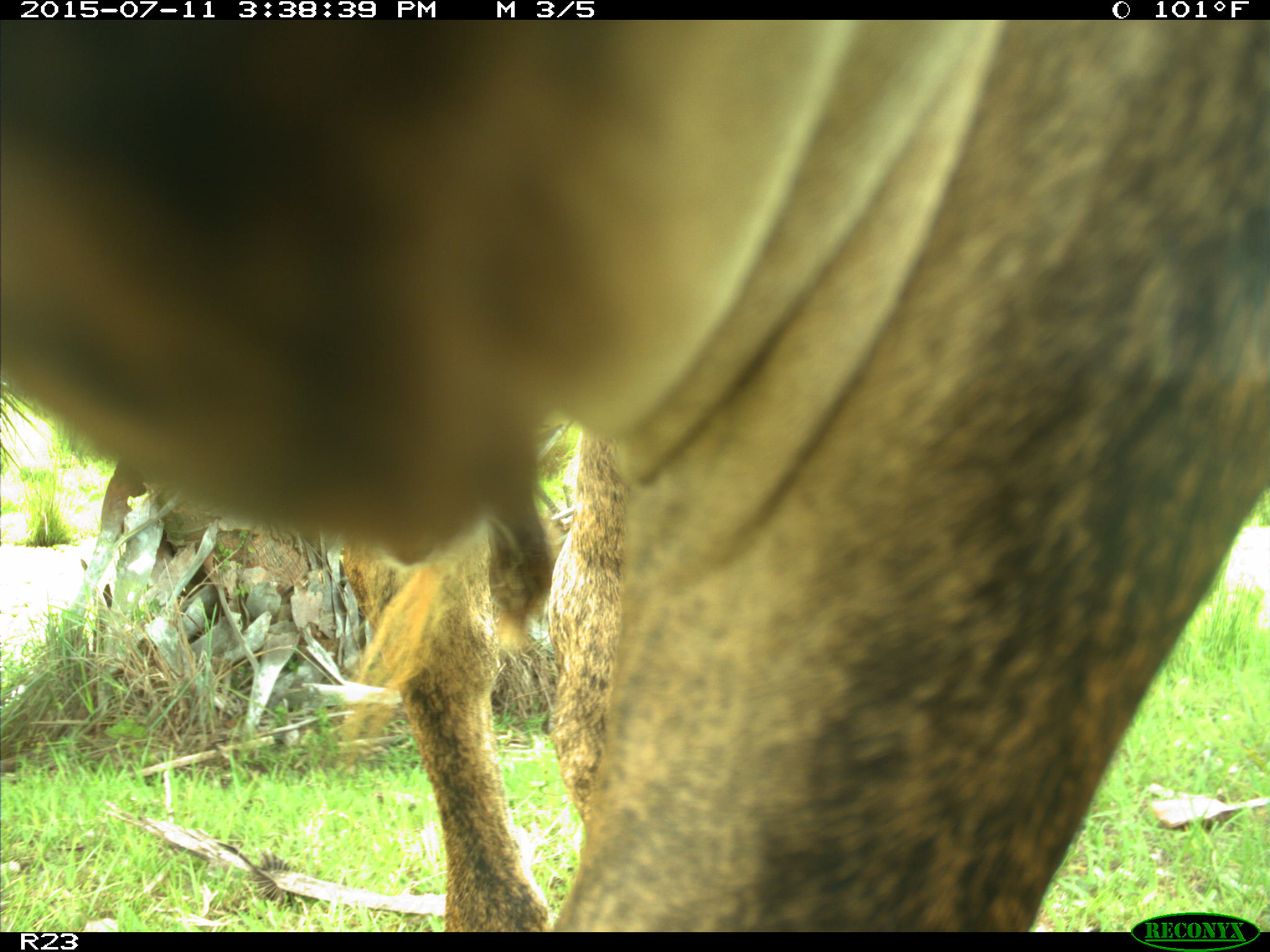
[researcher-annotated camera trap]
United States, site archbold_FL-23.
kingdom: Animalia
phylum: Chordata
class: Mammalia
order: Artiodactyla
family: Bovidae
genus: Bos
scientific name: Bos taurus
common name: domestic cow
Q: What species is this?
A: Bos taurus (domestic cow).